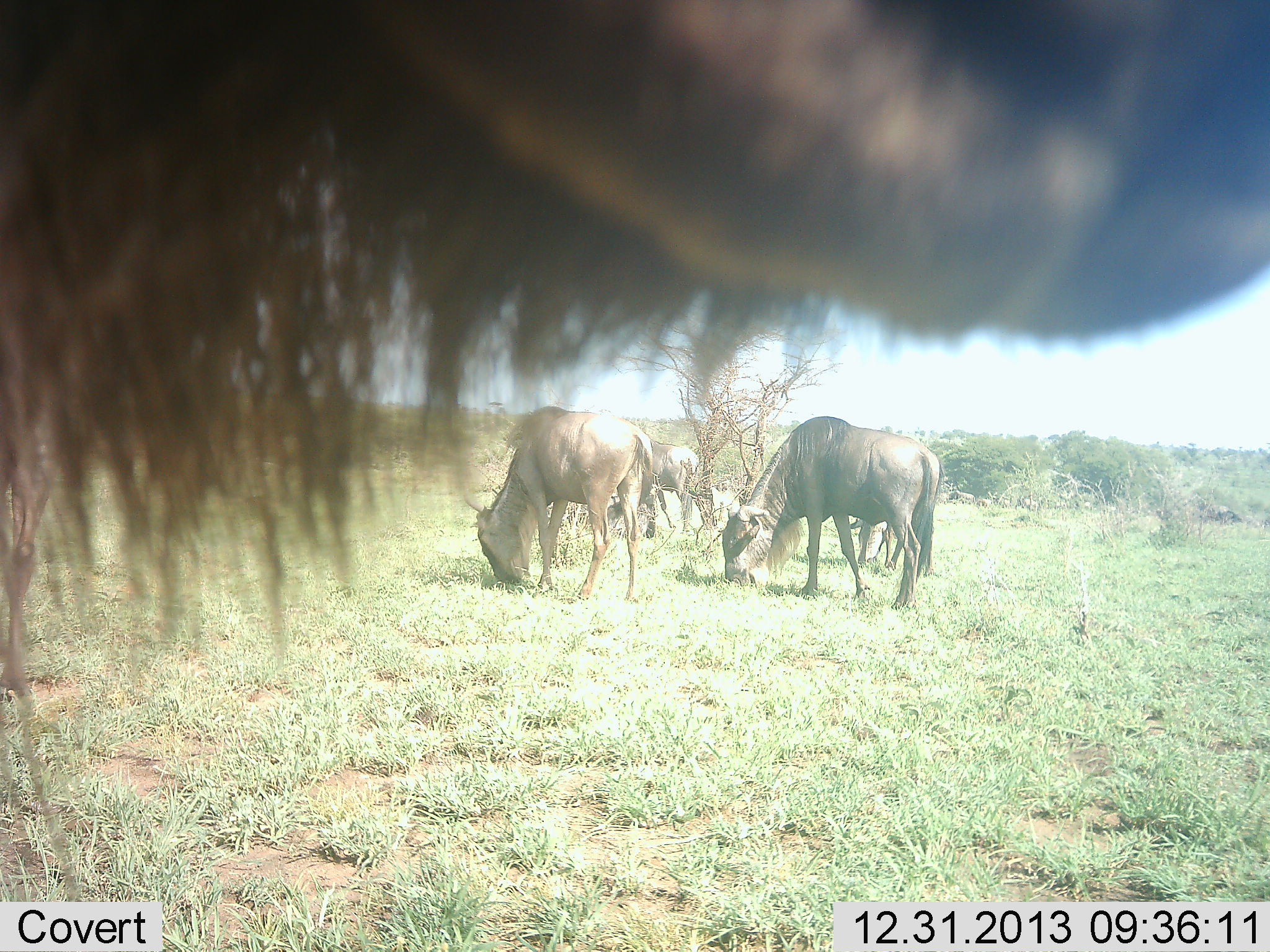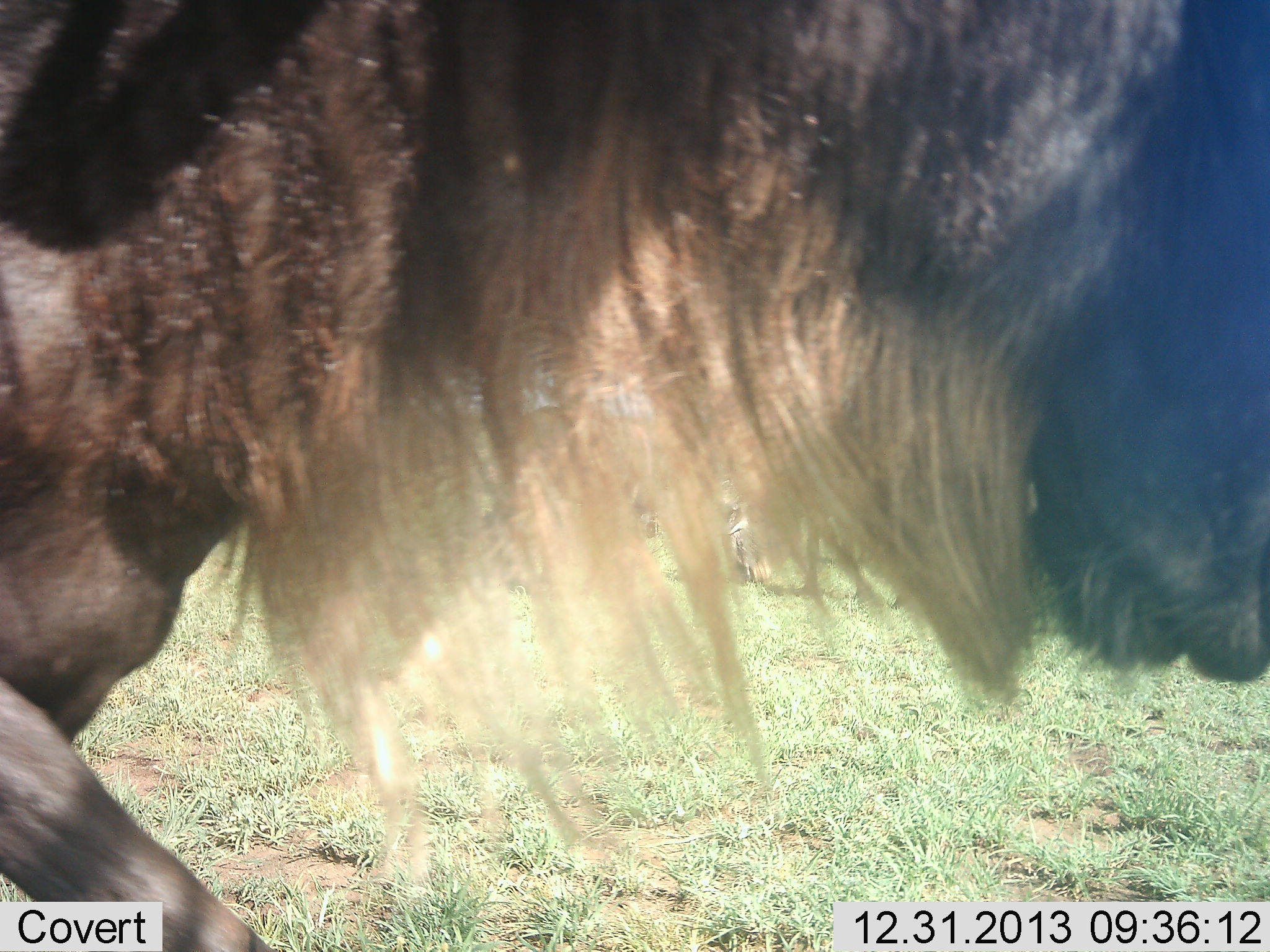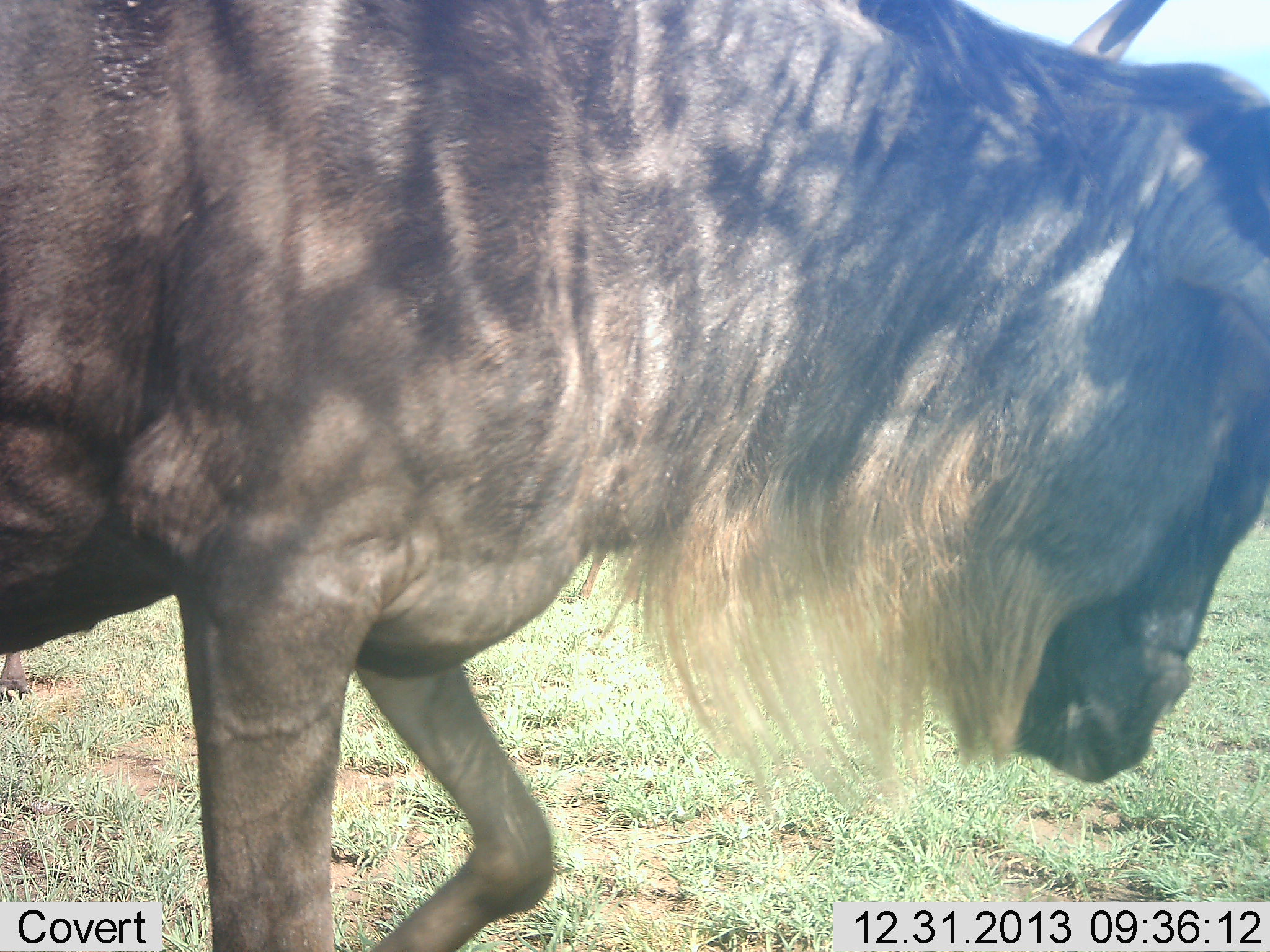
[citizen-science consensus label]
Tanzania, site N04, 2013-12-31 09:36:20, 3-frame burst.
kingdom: Animalia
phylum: Chordata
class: Mammalia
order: Artiodactyla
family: Bovidae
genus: Connochaetes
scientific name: Connochaetes taurinus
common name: blue wildebeest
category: wildebeest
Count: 5.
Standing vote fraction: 40%.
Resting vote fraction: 0%.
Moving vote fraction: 60%.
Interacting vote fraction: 20%.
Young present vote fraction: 10%.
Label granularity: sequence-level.